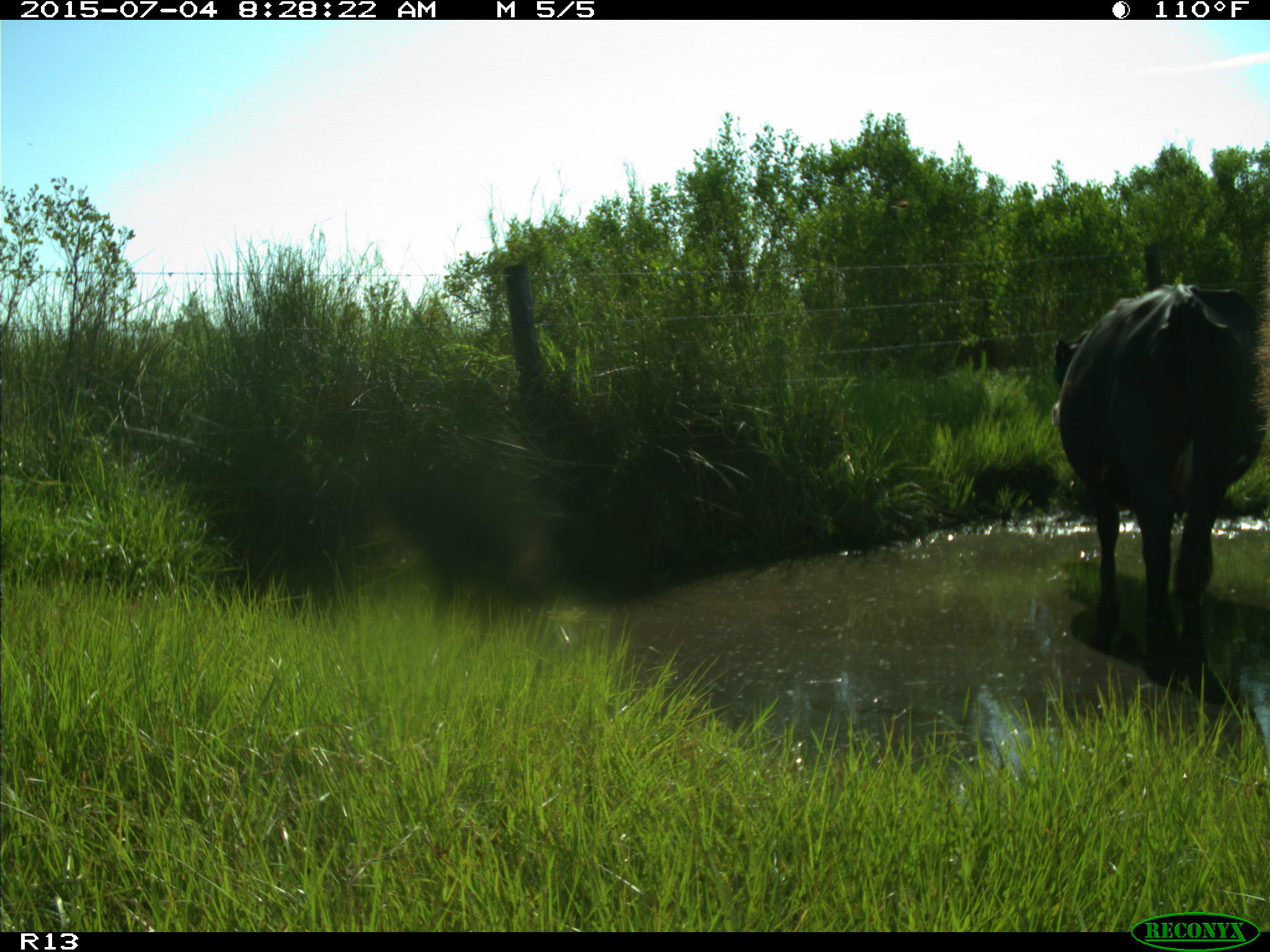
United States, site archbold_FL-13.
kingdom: Animalia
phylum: Chordata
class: Mammalia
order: Artiodactyla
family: Bovidae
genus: Bos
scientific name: Bos taurus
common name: domestic cow